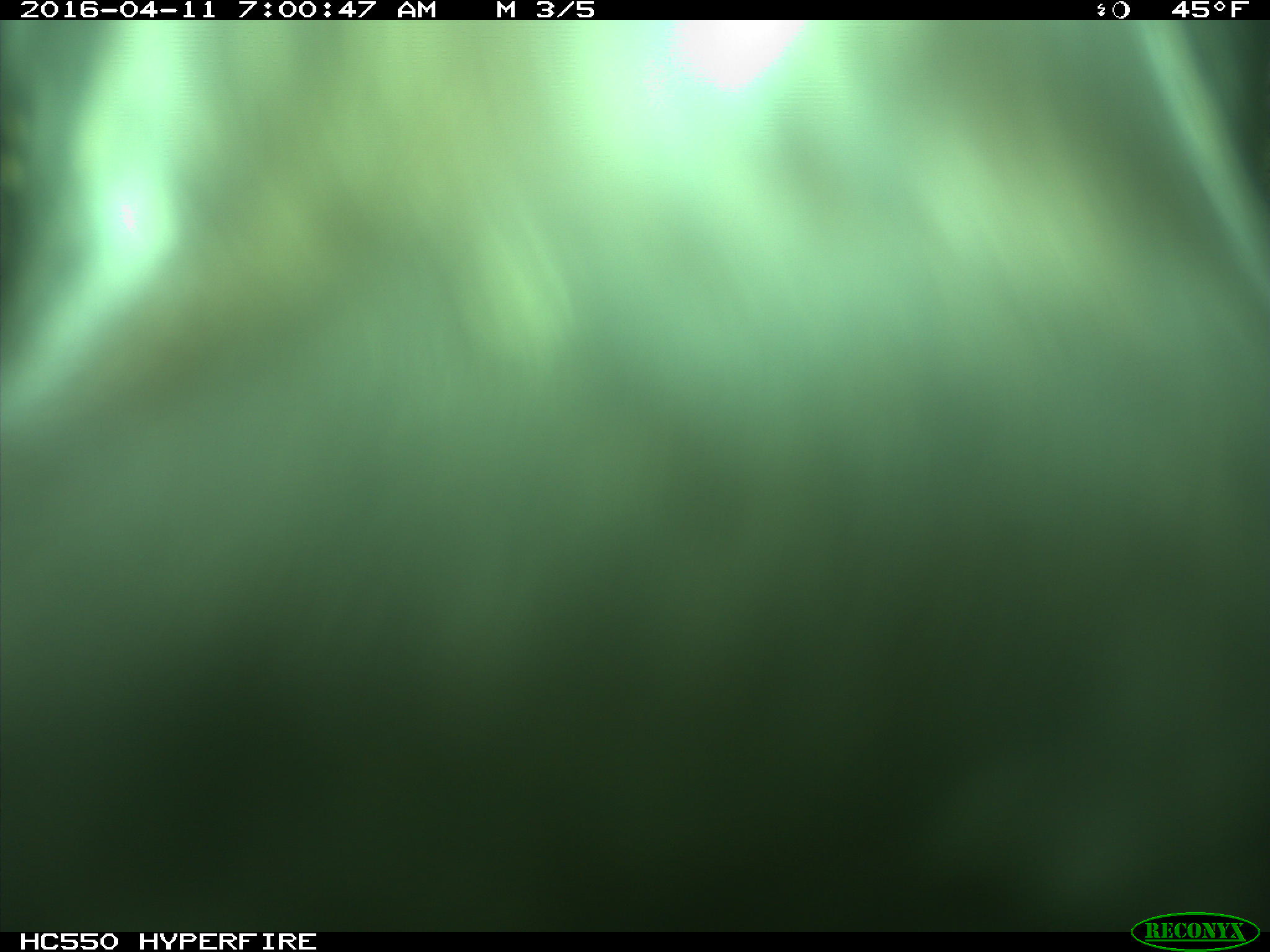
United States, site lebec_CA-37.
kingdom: Animalia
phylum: Chordata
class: Mammalia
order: Artiodactyla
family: Bovidae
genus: Bos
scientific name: Bos taurus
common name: domestic cow